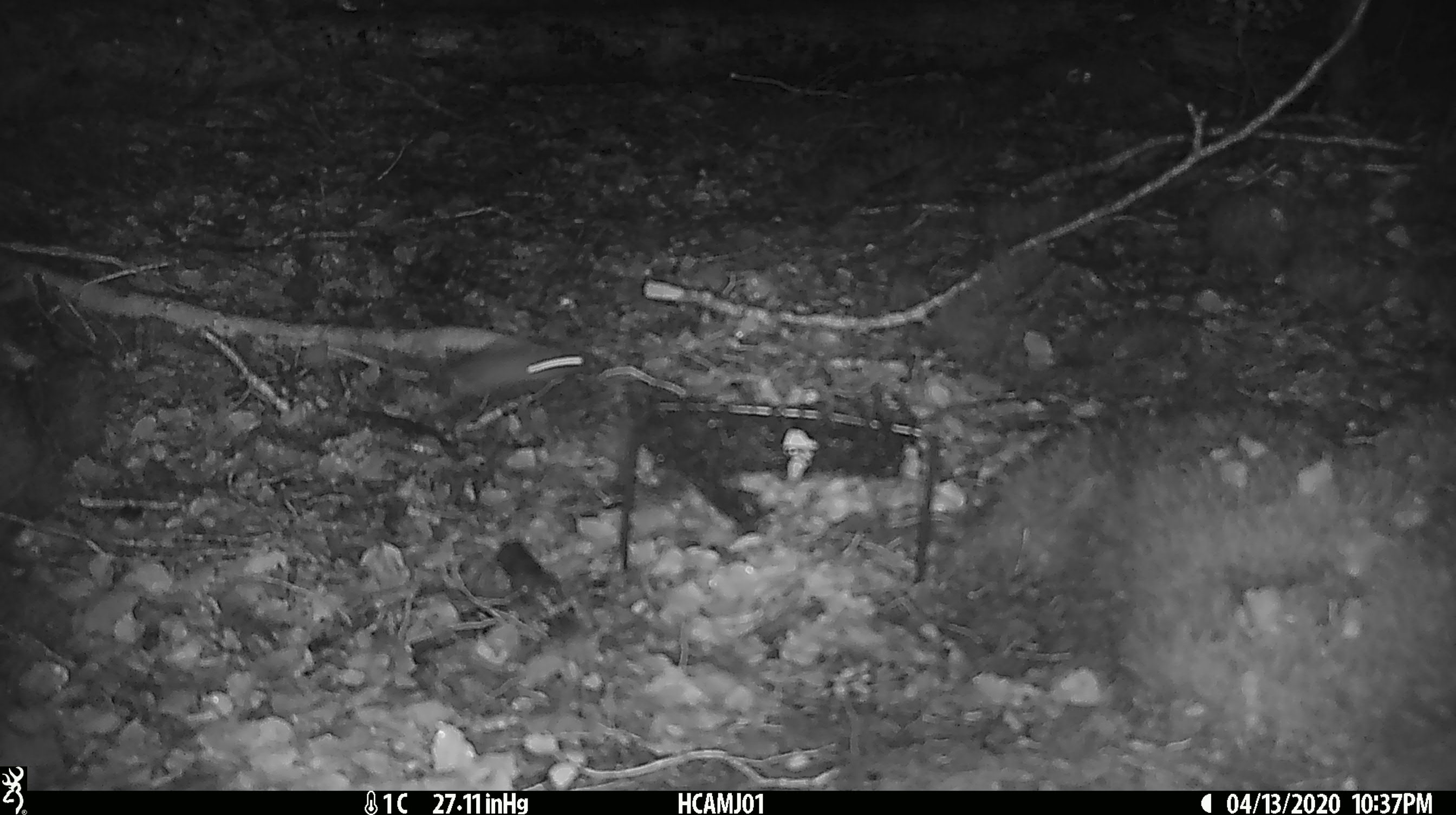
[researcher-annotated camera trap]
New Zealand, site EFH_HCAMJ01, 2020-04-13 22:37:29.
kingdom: Animalia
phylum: Chordata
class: Mammalia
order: Rodentia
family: Muridae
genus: Mus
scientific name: Mus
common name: mouse